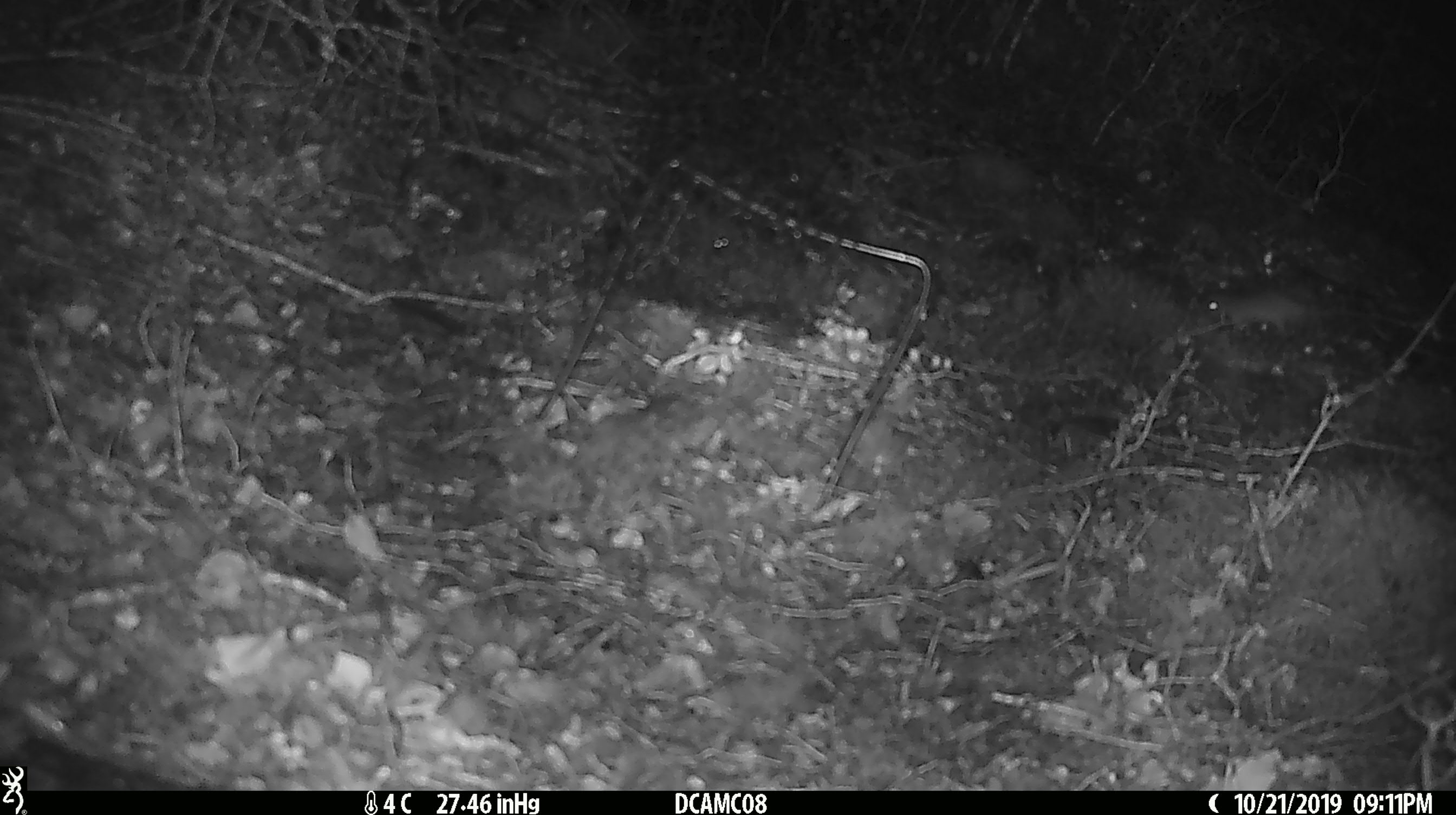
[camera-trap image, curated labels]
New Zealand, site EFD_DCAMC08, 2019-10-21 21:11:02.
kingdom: Animalia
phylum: Chordata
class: Mammalia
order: Rodentia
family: Muridae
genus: Mus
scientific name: Mus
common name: mouse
Mouse (Mus).